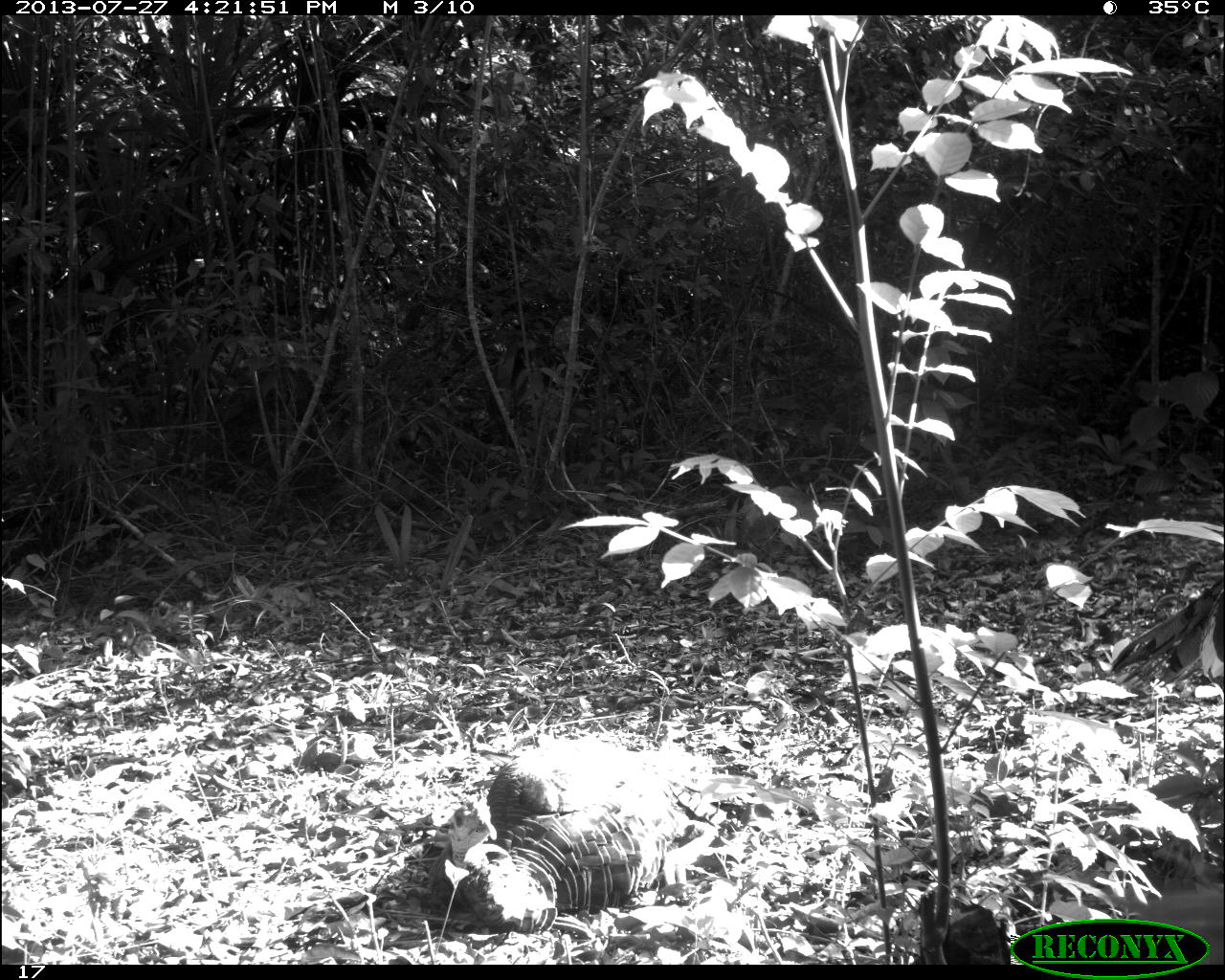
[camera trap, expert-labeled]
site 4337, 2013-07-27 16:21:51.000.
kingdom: Animalia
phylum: Chordata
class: Aves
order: Galliformes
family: Phasianidae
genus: Meleagris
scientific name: Meleagris ocellata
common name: ocellated turkey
Meleagris ocellata (ocellated turkey), count 2.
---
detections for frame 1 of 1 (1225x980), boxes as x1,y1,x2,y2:
meleagris ocellata: 450,735,759,931; 1110,575,1224,697